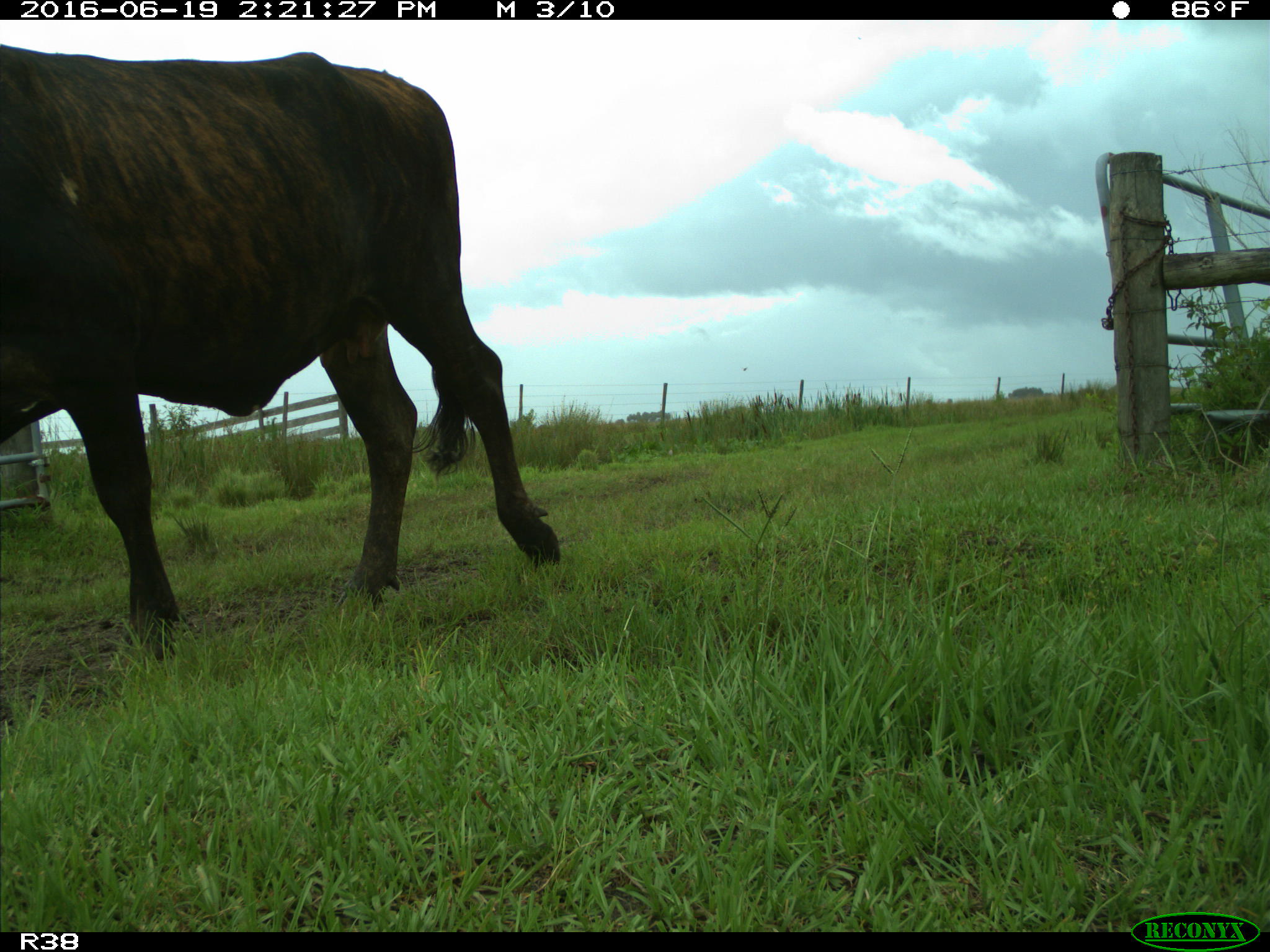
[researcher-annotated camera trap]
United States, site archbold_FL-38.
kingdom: Animalia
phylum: Chordata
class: Mammalia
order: Artiodactyla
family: Bovidae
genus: Bos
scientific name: Bos taurus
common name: domestic cow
Bos taurus (domestic cow).